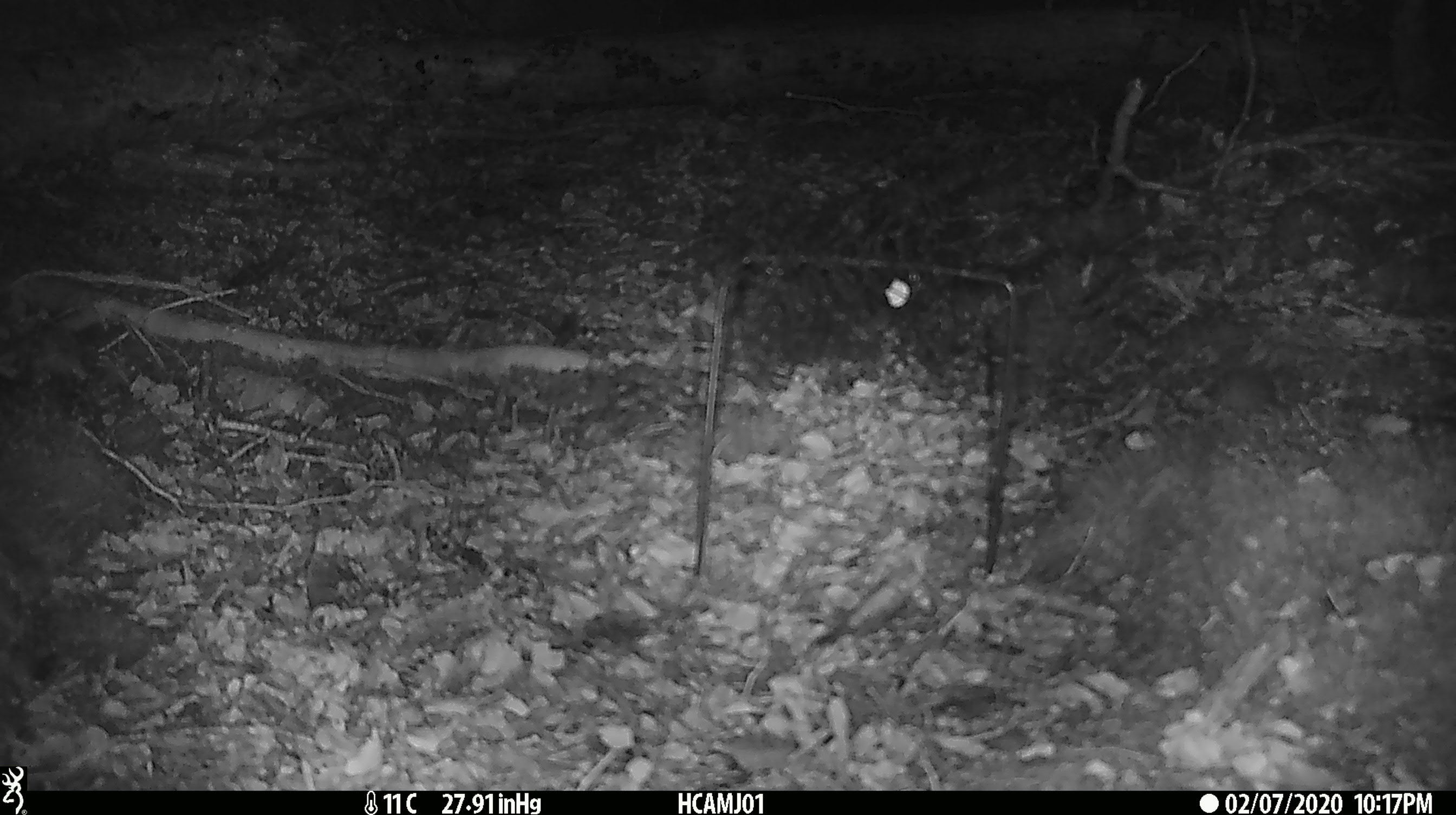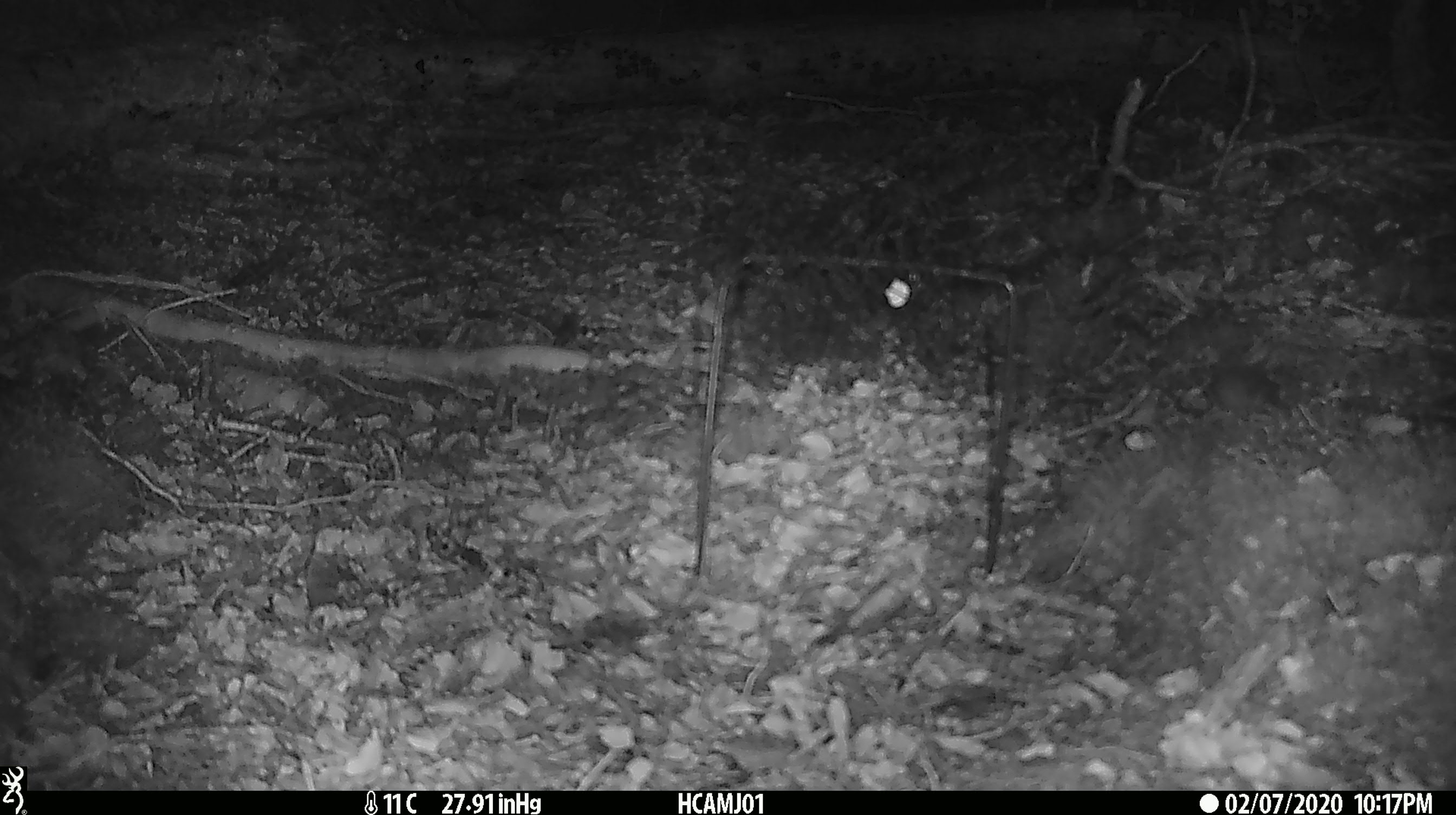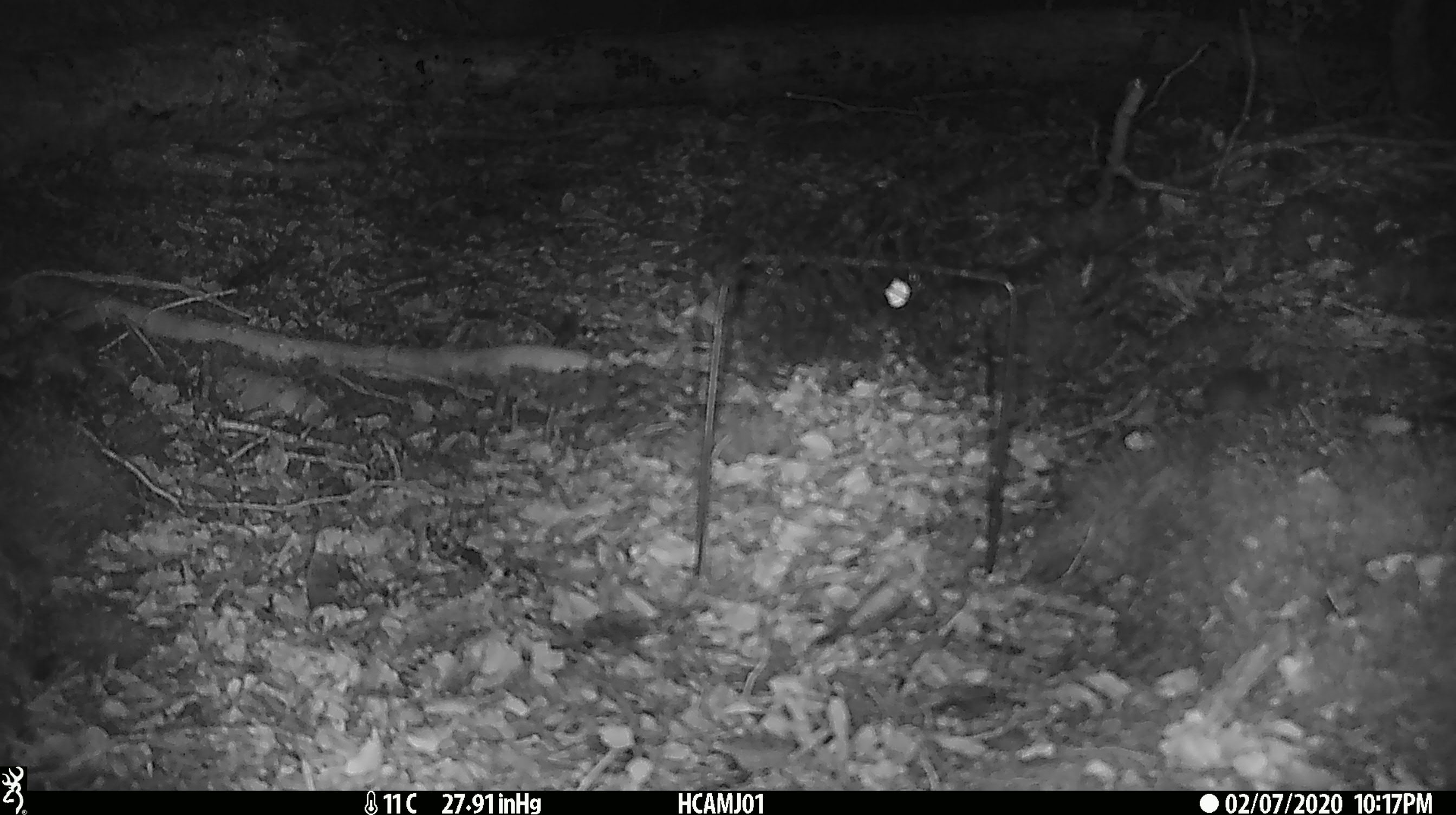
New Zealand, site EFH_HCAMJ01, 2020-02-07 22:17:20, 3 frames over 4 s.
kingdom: Animalia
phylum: Chordata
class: Mammalia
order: Rodentia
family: Muridae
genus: Mus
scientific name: Mus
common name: mouse